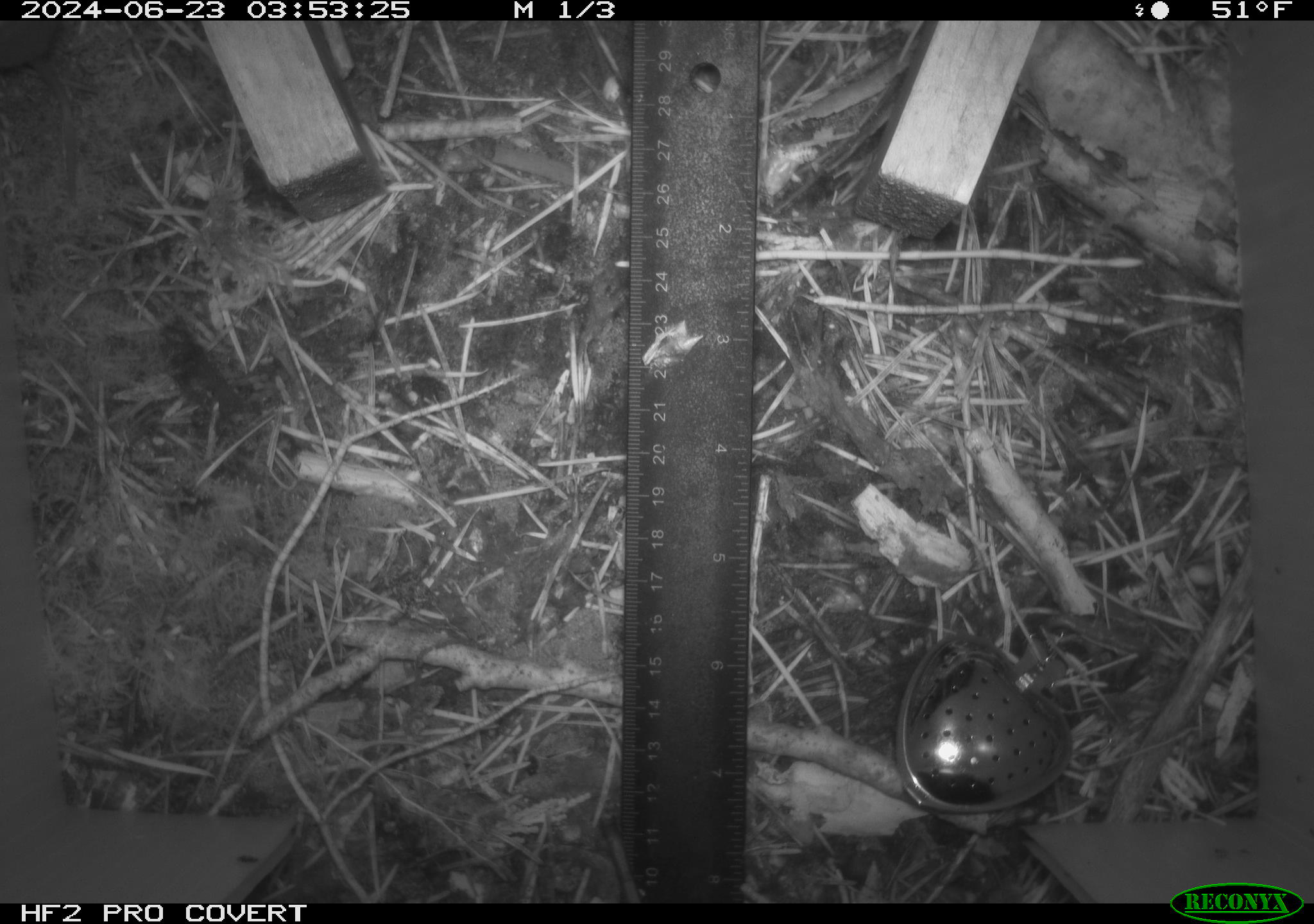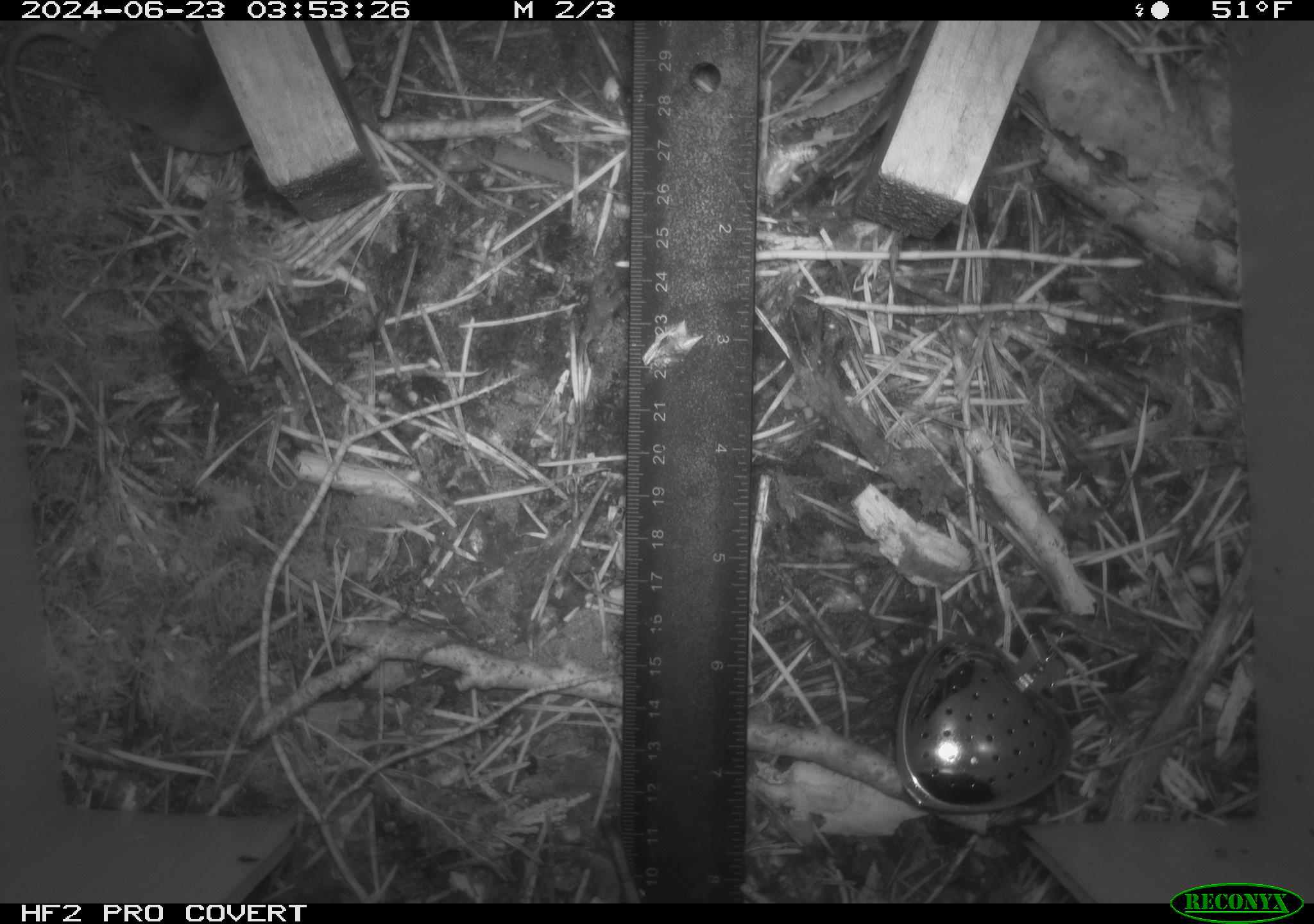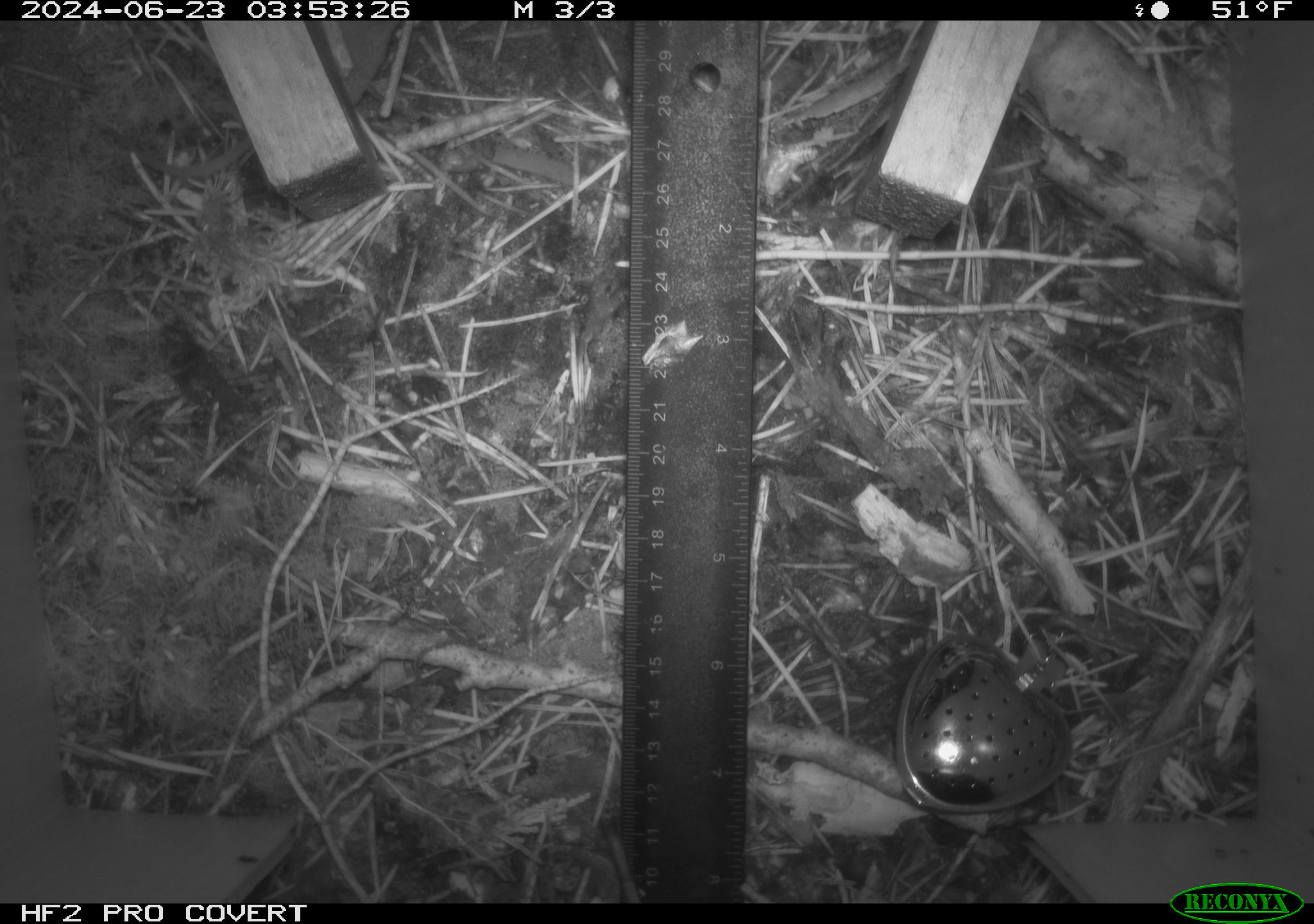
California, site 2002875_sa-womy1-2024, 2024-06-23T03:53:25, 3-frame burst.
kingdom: Animalia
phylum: Chordata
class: Mammalia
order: Eulipotyphla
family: Soricidae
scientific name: Soricidae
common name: shrews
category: soricidae family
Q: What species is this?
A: Soricidae family (shrews) (Soricidae).